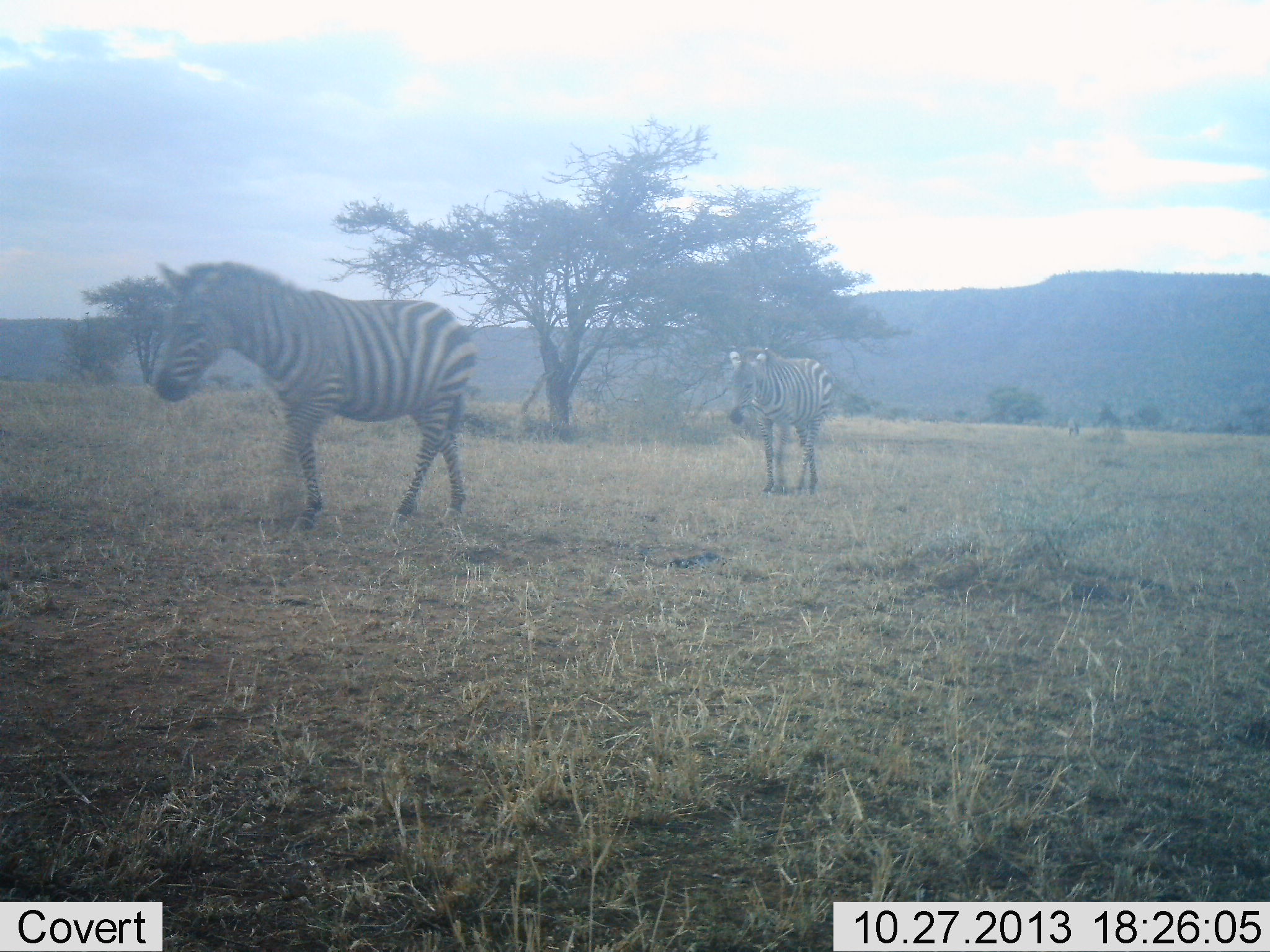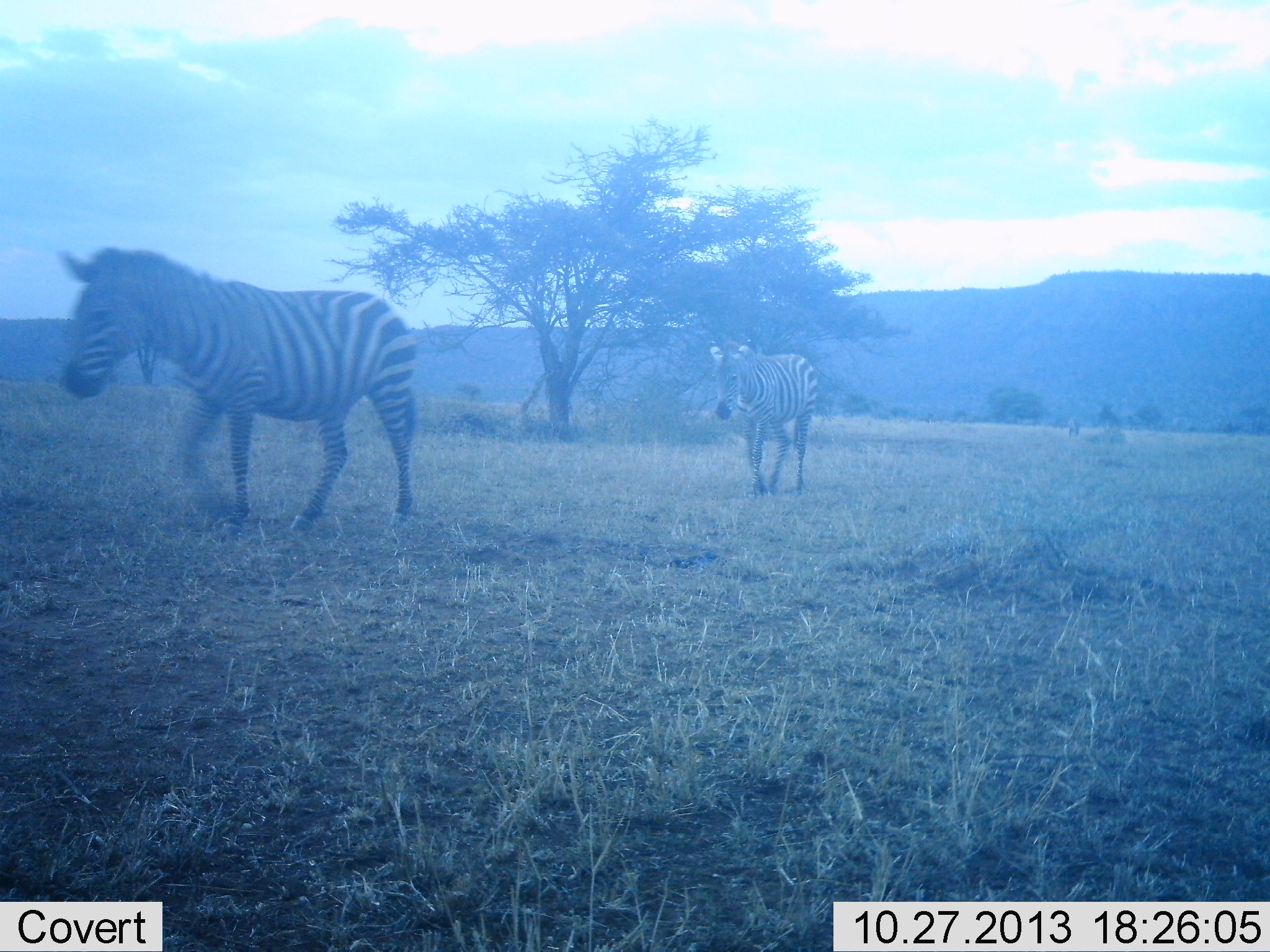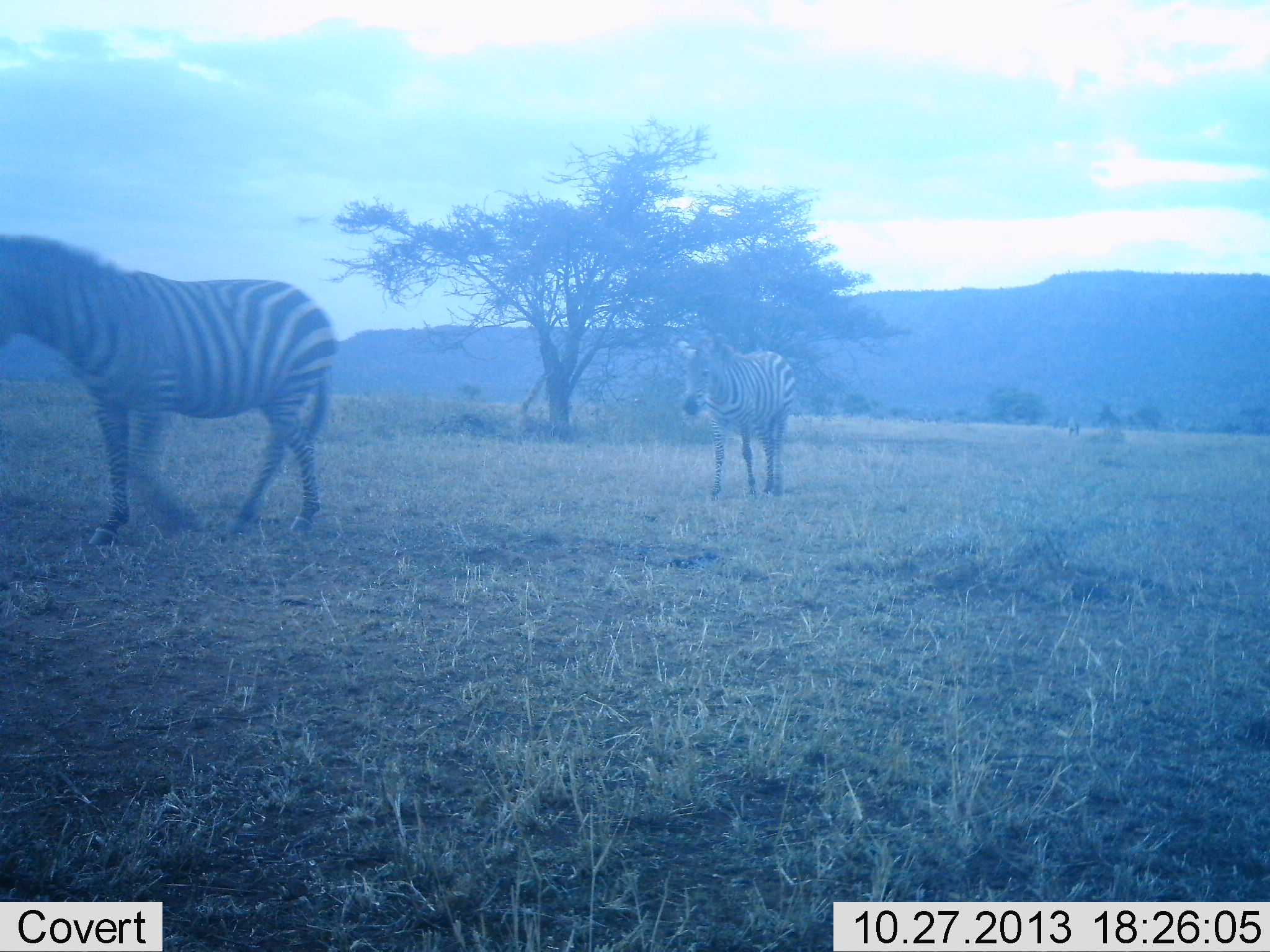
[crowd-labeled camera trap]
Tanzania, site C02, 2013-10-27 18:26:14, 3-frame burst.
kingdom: Animalia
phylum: Chordata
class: Mammalia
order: Perissodactyla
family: Equidae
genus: Equus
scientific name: Equus quagga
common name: plains zebra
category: zebra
Zebra (plains zebra) (Equus quagga), count 2. Behavior (volunteer vote fractions): standing 0%, resting 0%, moving 100%, interacting 0%. Young present (vote fraction): 0%. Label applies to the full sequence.